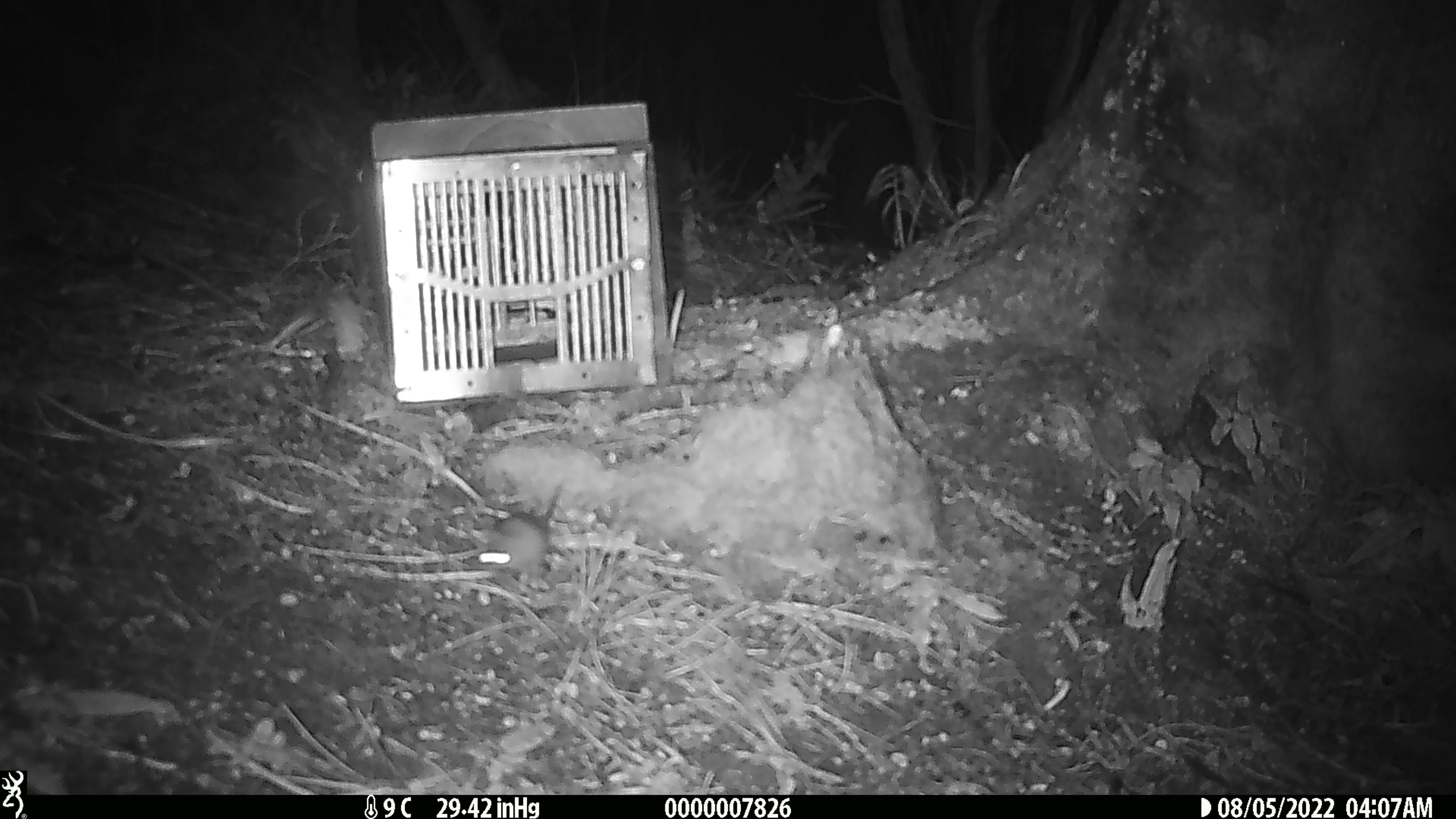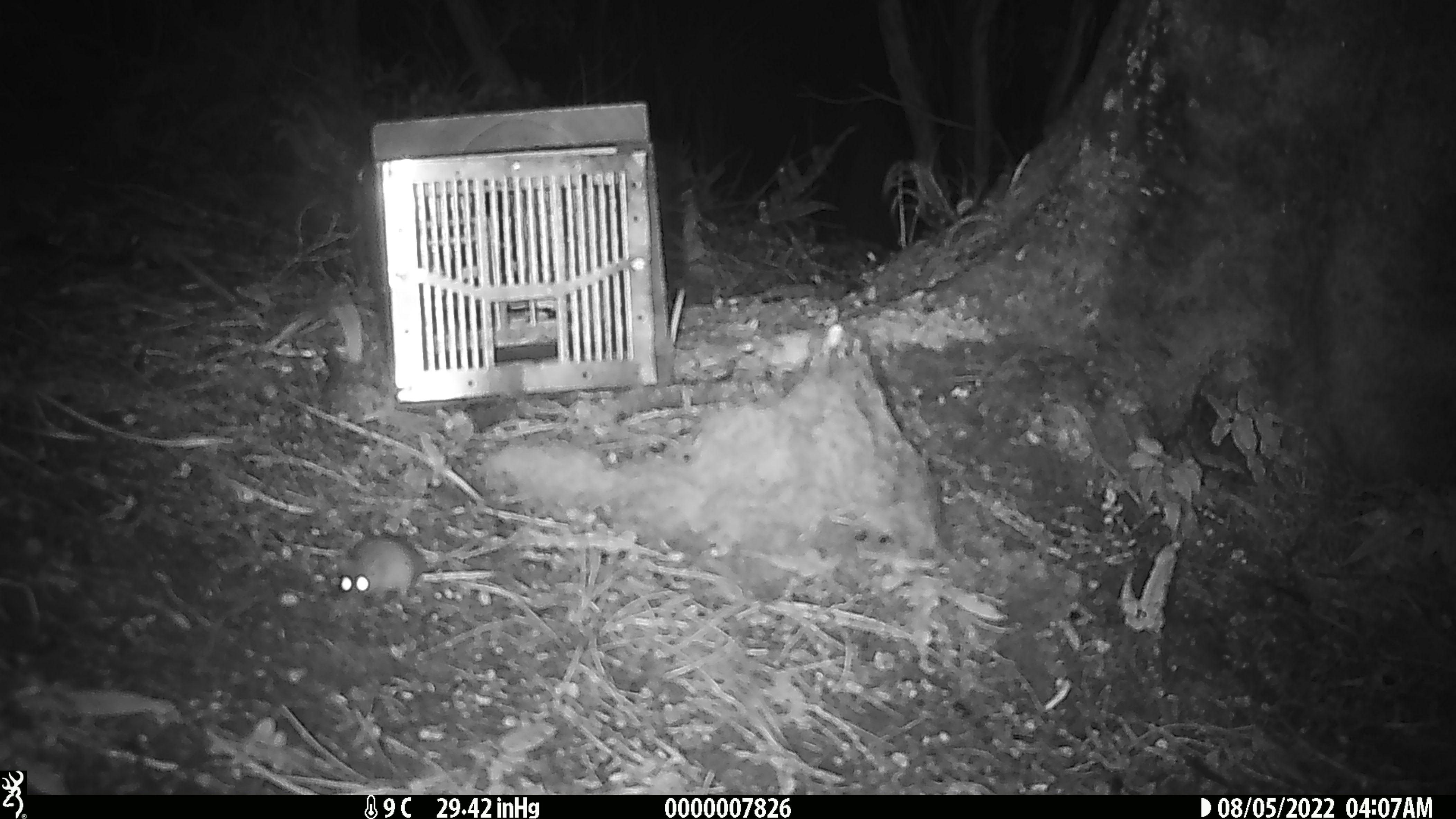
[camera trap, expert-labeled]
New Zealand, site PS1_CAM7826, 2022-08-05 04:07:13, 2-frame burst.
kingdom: Animalia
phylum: Chordata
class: Mammalia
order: Rodentia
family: Muridae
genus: Mus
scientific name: Mus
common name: mouse